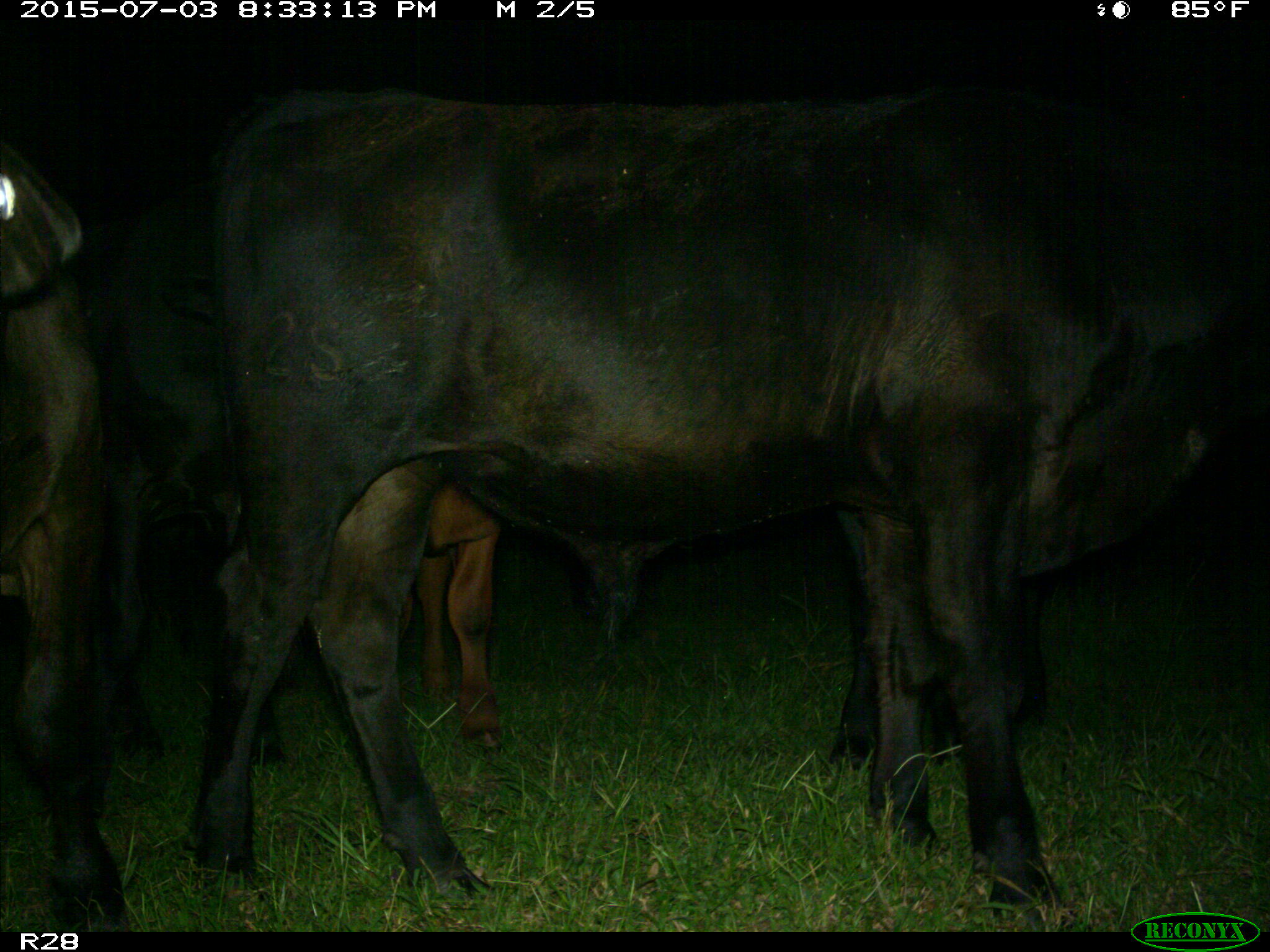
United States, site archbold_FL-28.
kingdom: Animalia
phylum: Chordata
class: Mammalia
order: Artiodactyla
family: Bovidae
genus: Bos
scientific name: Bos taurus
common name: domestic cow